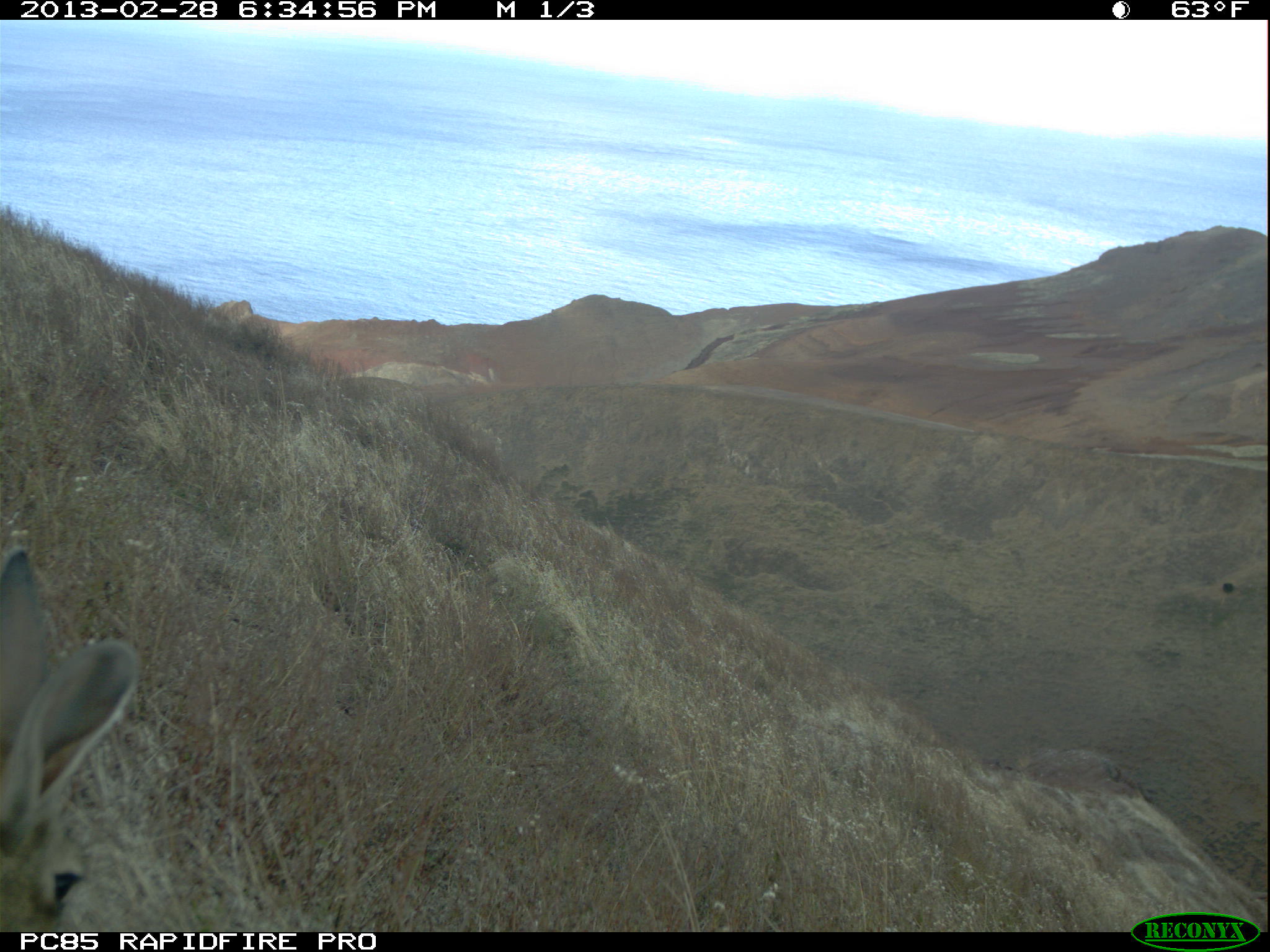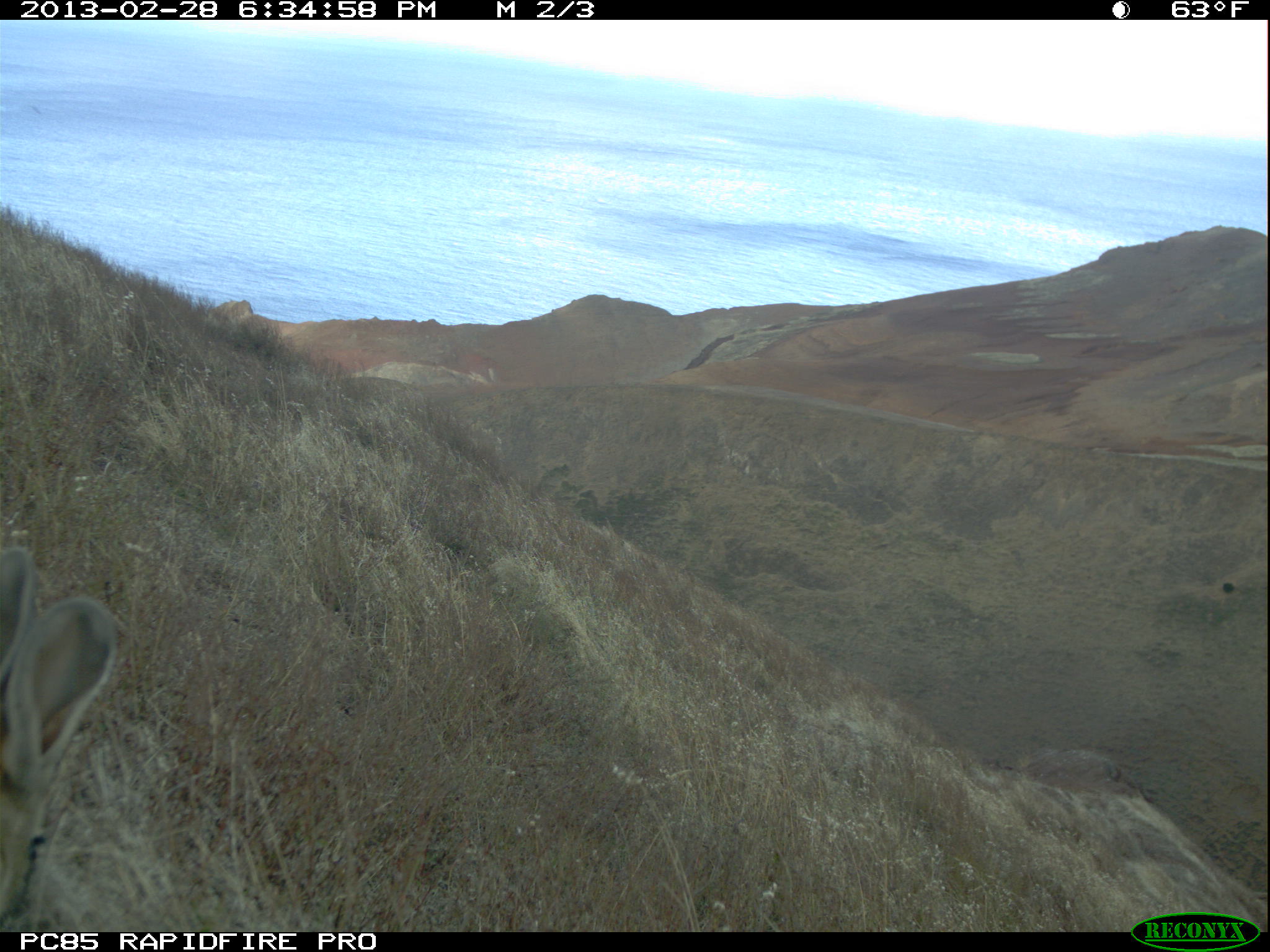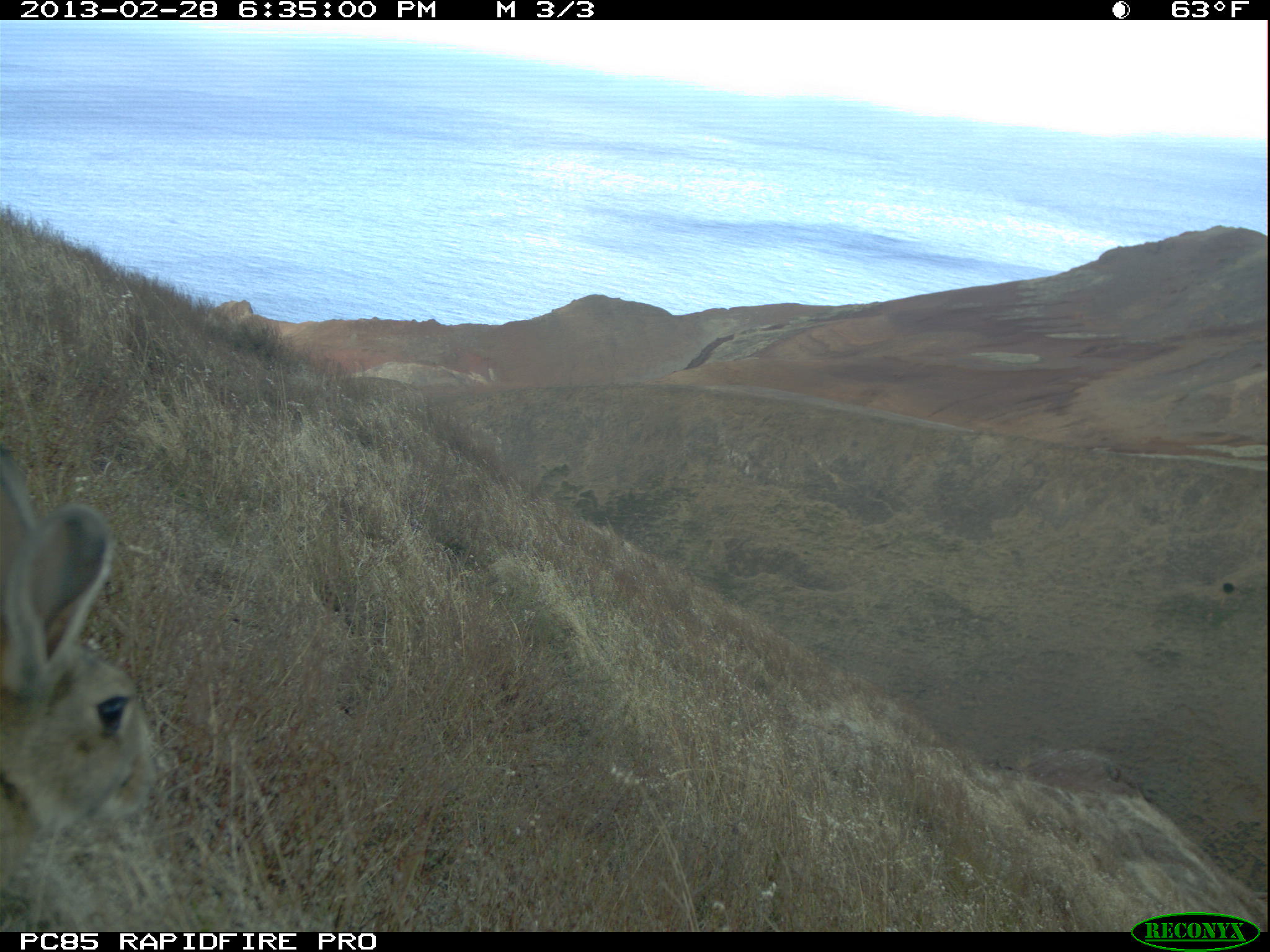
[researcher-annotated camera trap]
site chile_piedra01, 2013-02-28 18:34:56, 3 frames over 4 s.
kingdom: Animalia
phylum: Chordata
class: Mammalia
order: Lagomorpha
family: Leporidae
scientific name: Leporidae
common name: rabbits and hares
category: rabbit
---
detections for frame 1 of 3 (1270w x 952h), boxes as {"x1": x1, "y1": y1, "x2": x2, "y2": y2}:
rabbit: {"x1": 0, "y1": 533, "x2": 153, "y2": 928}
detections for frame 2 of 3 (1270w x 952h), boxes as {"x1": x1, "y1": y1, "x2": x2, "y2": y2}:
rabbit: {"x1": 0, "y1": 549, "x2": 122, "y2": 927}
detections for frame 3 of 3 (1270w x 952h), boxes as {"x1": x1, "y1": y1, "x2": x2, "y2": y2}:
rabbit: {"x1": 0, "y1": 423, "x2": 157, "y2": 880}